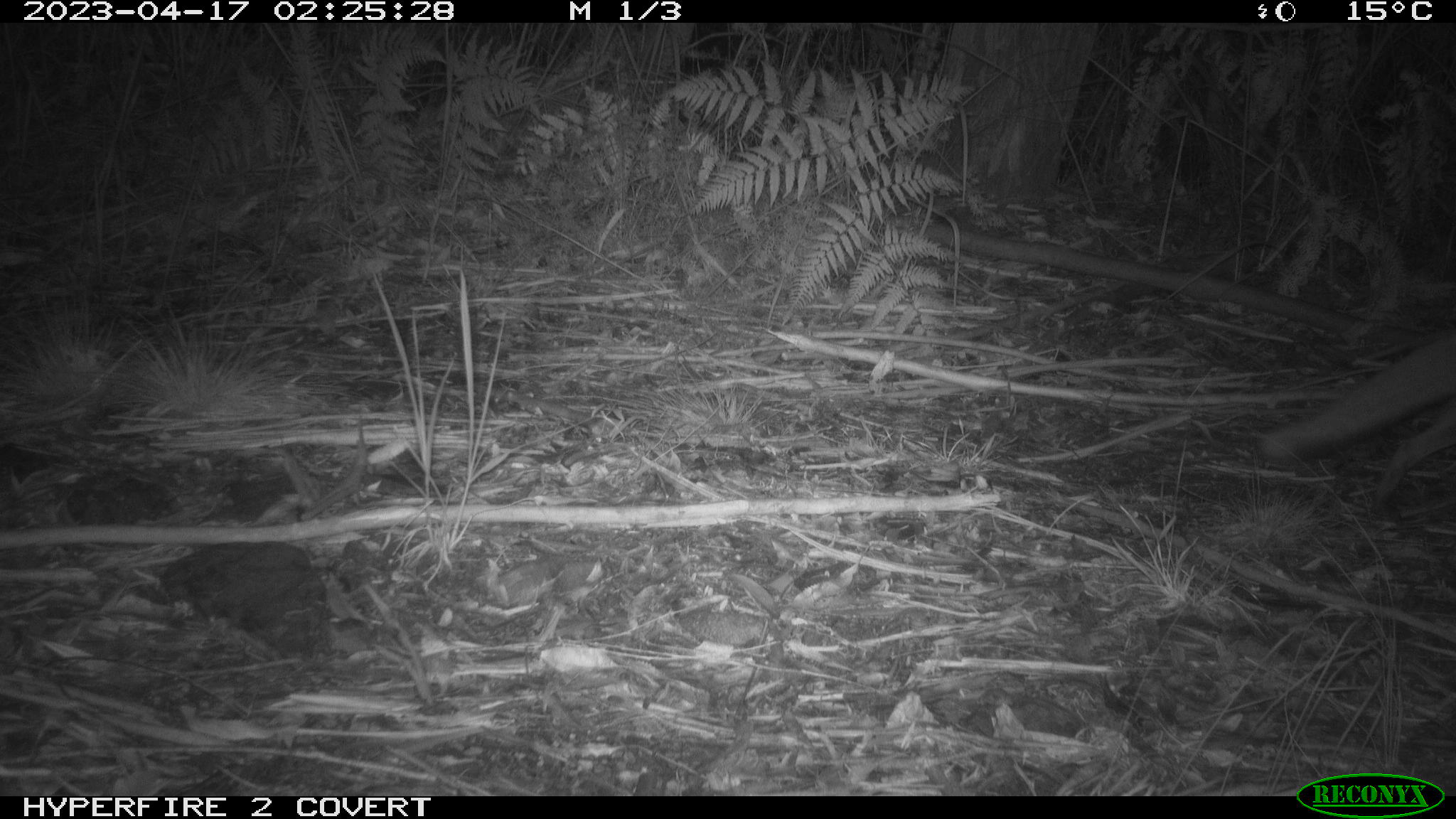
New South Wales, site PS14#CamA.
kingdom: Animalia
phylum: Chordata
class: Mammalia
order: Carnivora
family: Canidae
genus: Vulpes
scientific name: Vulpes vulpes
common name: red fox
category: fox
Fox (red fox) (Vulpes vulpes).